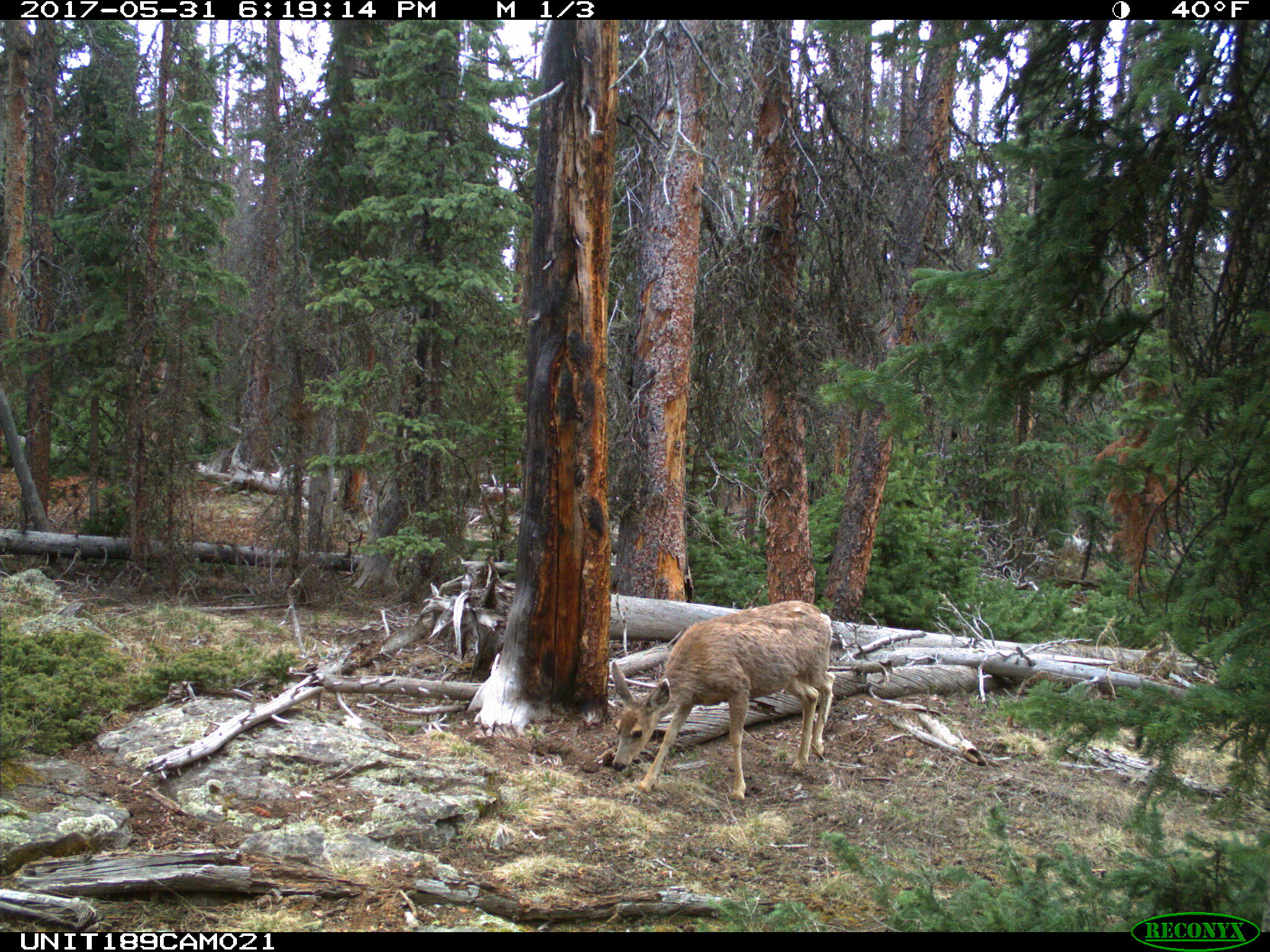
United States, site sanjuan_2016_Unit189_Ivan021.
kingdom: Animalia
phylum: Chordata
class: Mammalia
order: Artiodactyla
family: Cervidae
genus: Odocoileus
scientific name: Odocoileus hemionus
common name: mule deer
Odocoileus hemionus (mule deer).